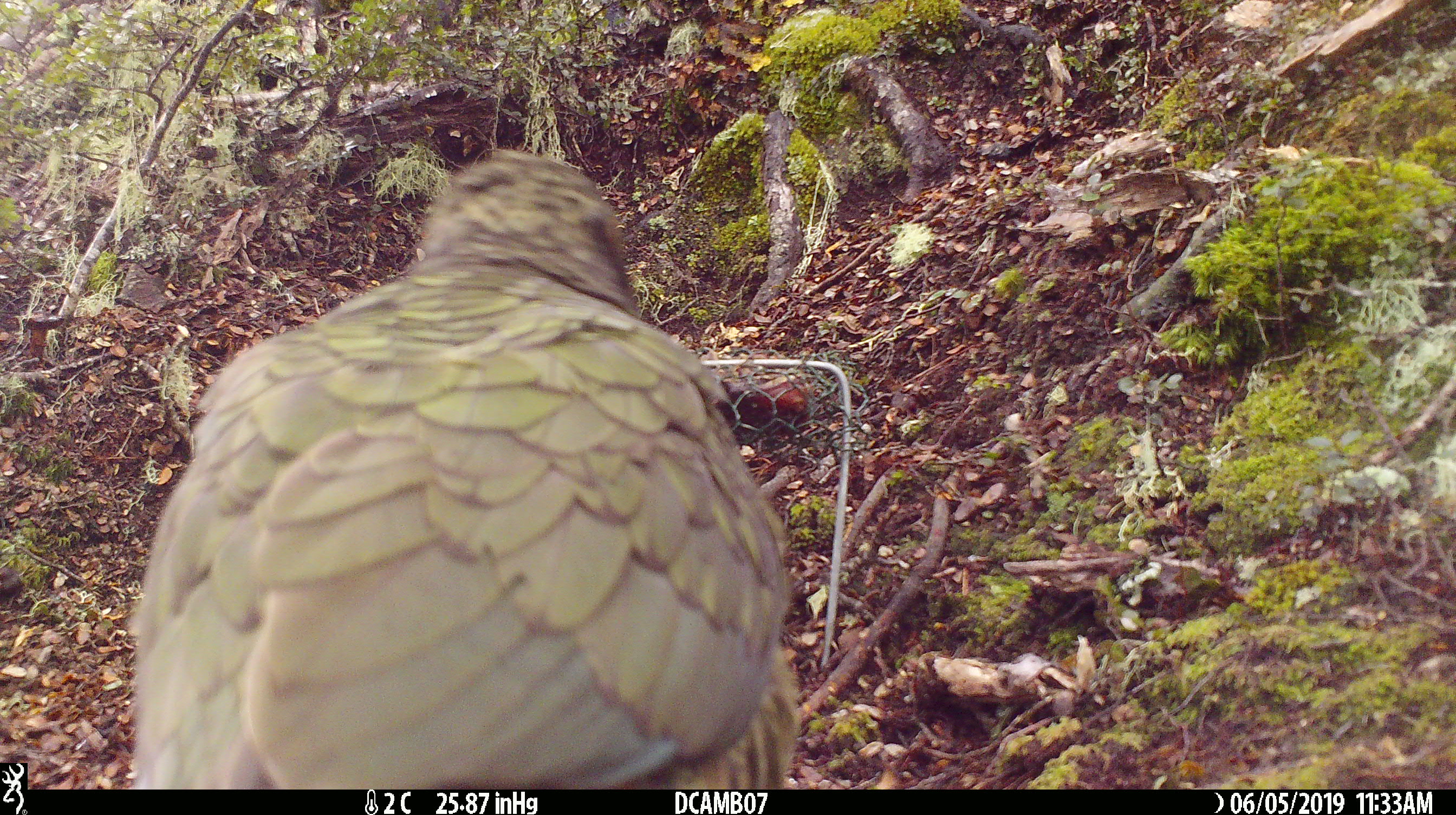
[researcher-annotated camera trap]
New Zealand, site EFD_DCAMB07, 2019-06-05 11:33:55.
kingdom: Animalia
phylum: Chordata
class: Aves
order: Psittaciformes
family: Strigopidae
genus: Nestor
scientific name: Nestor notabilis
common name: kea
Kea (Nestor notabilis).